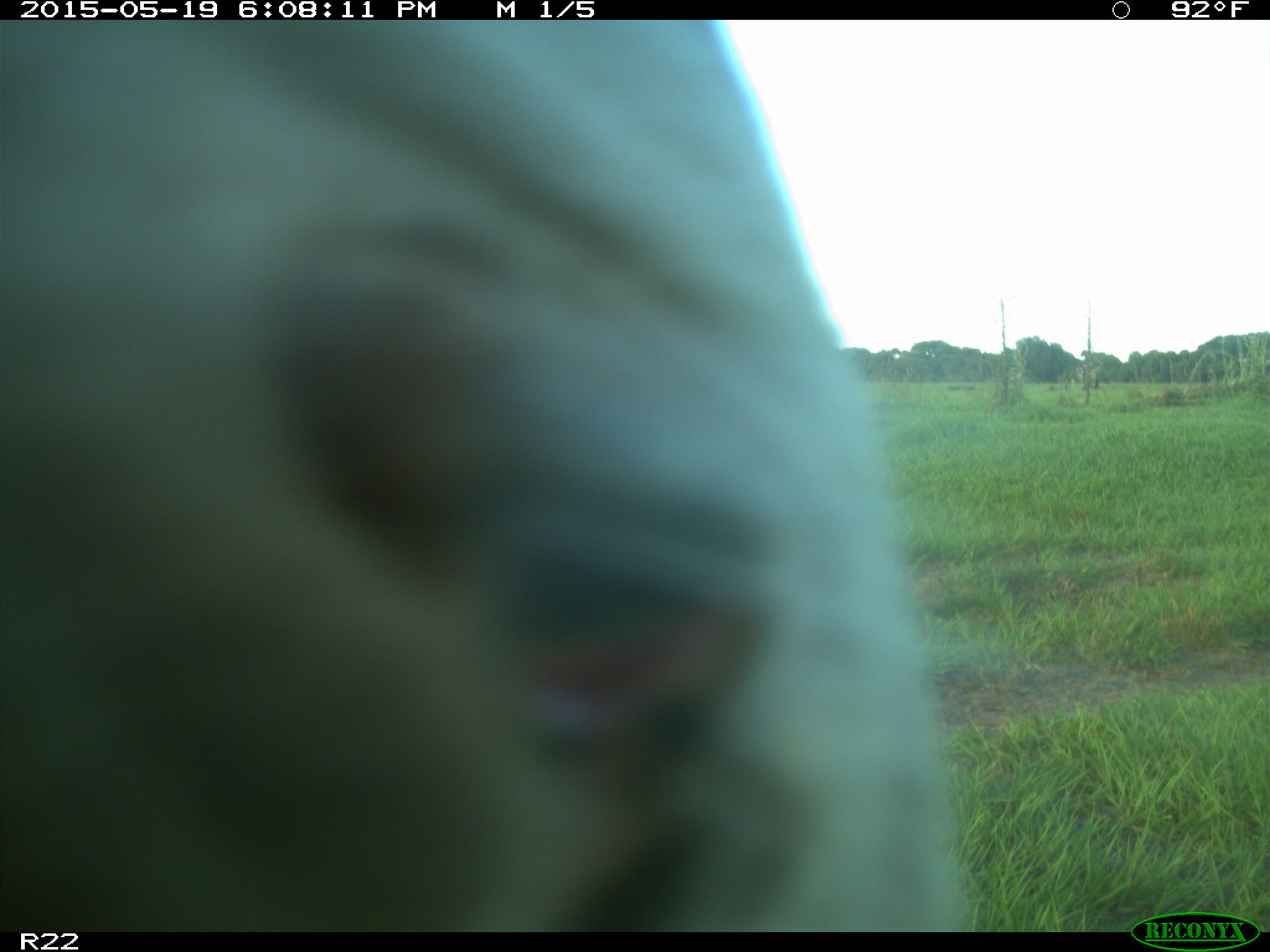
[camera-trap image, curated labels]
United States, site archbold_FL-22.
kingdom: Animalia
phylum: Chordata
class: Mammalia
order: Artiodactyla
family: Bovidae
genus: Bos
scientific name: Bos taurus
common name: domestic cow